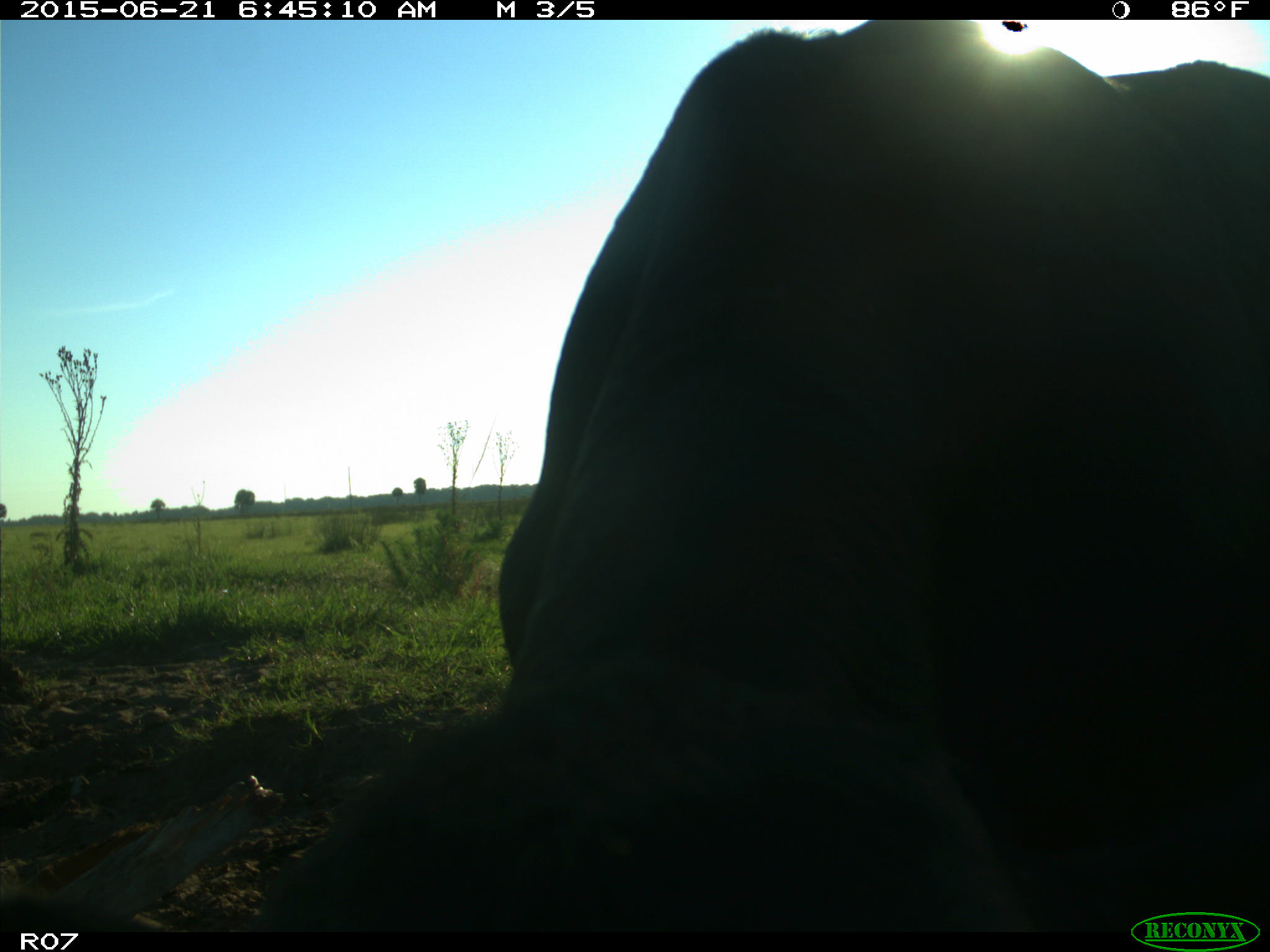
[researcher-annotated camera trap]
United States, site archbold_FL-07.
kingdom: Animalia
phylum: Chordata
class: Mammalia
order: Artiodactyla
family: Bovidae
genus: Bos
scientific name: Bos taurus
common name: domestic cow